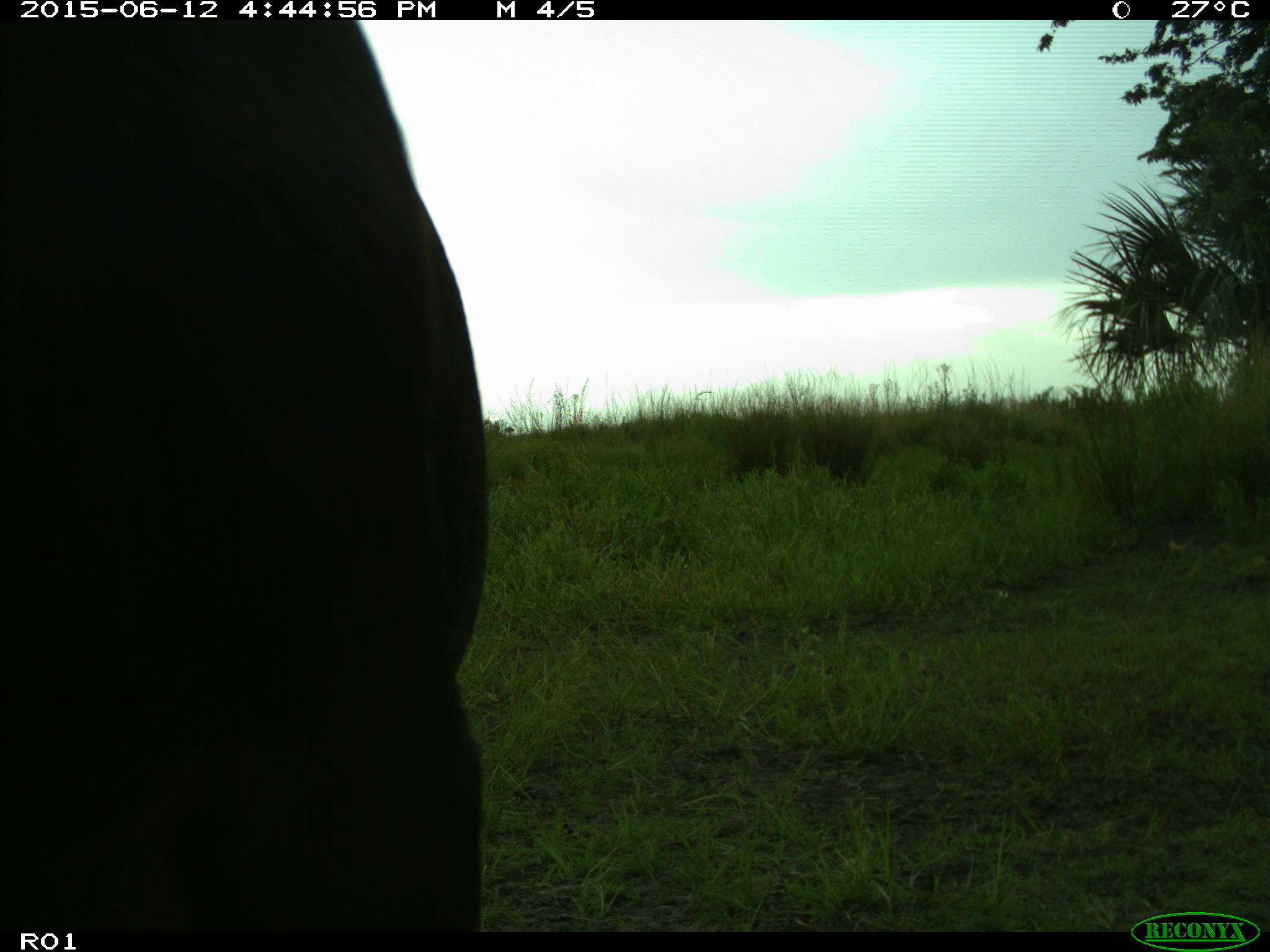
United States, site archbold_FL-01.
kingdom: Animalia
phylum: Chordata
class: Mammalia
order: Artiodactyla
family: Bovidae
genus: Bos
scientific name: Bos taurus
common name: domestic cow